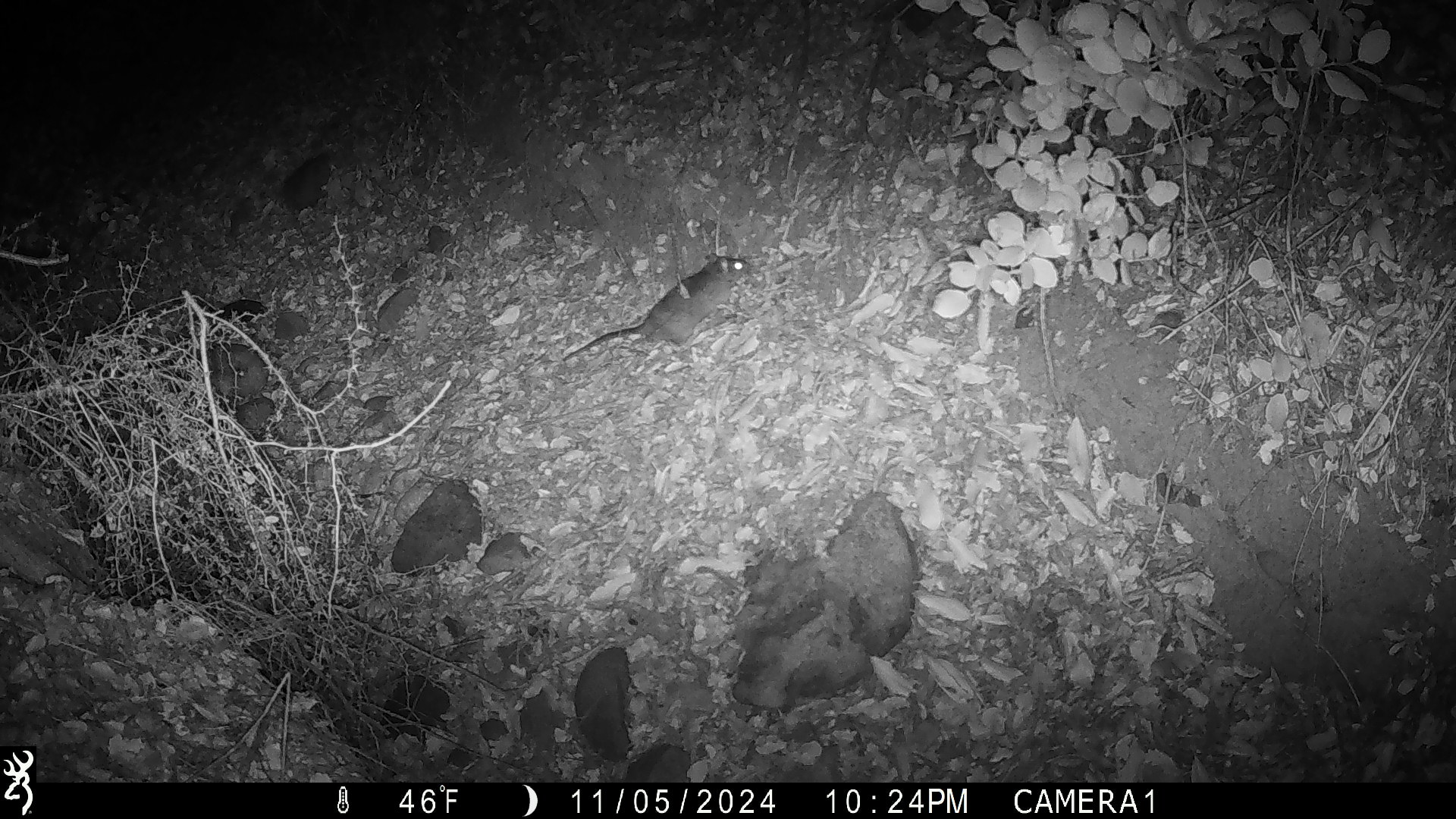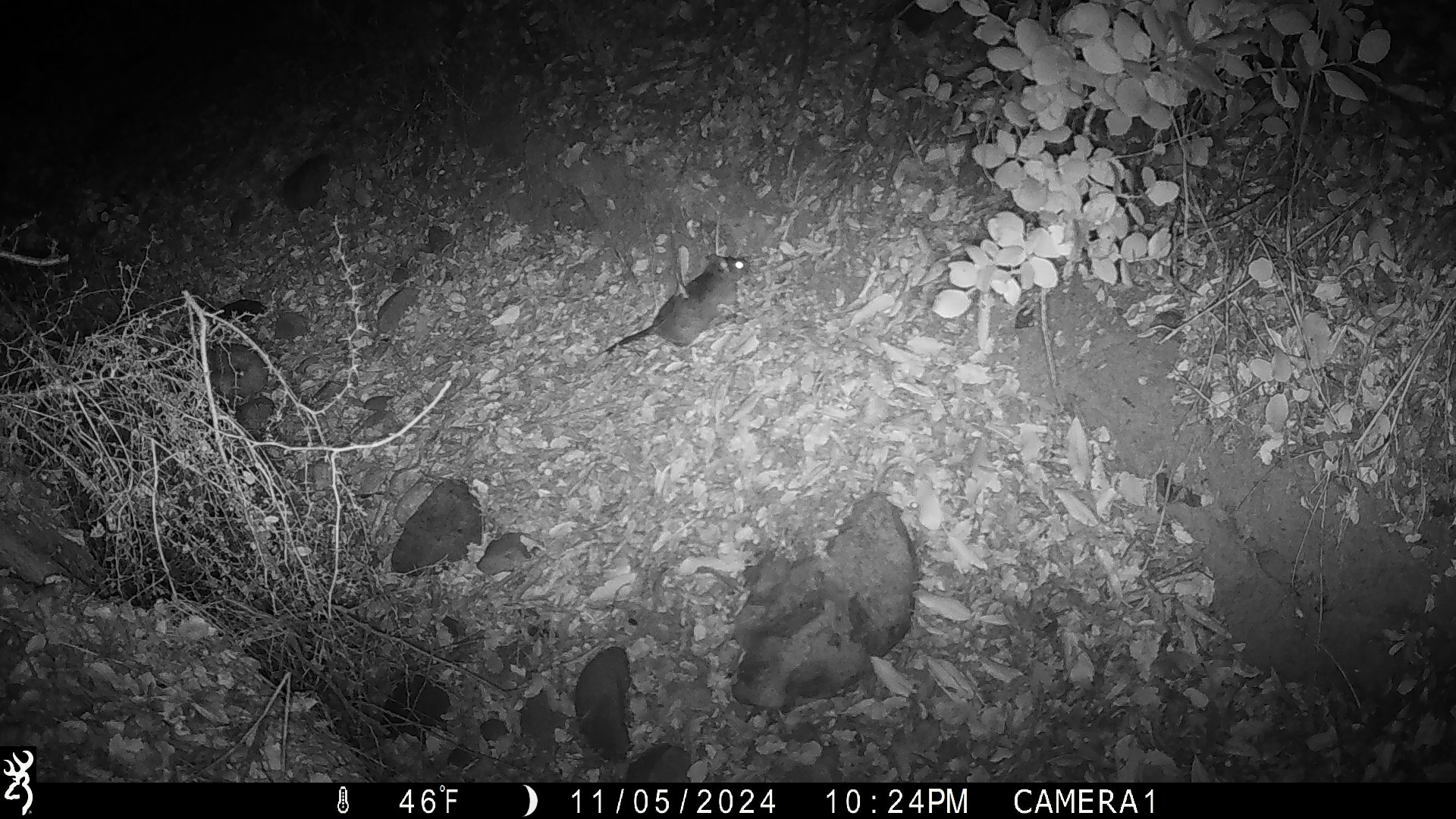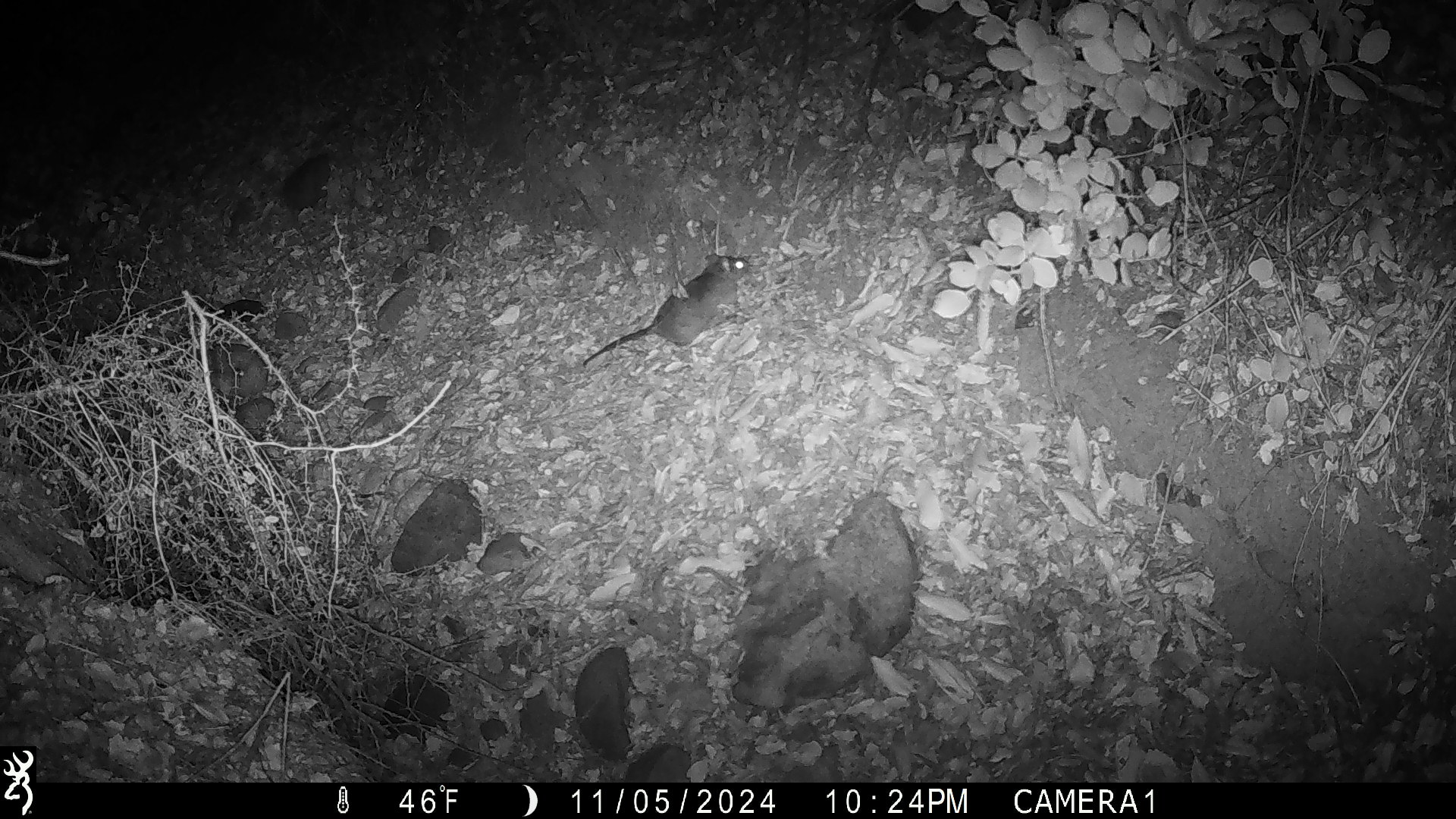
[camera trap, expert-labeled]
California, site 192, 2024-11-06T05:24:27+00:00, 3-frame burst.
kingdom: Animalia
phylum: Chordata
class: Mammalia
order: Rodentia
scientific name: Rodentia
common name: mouse or rat